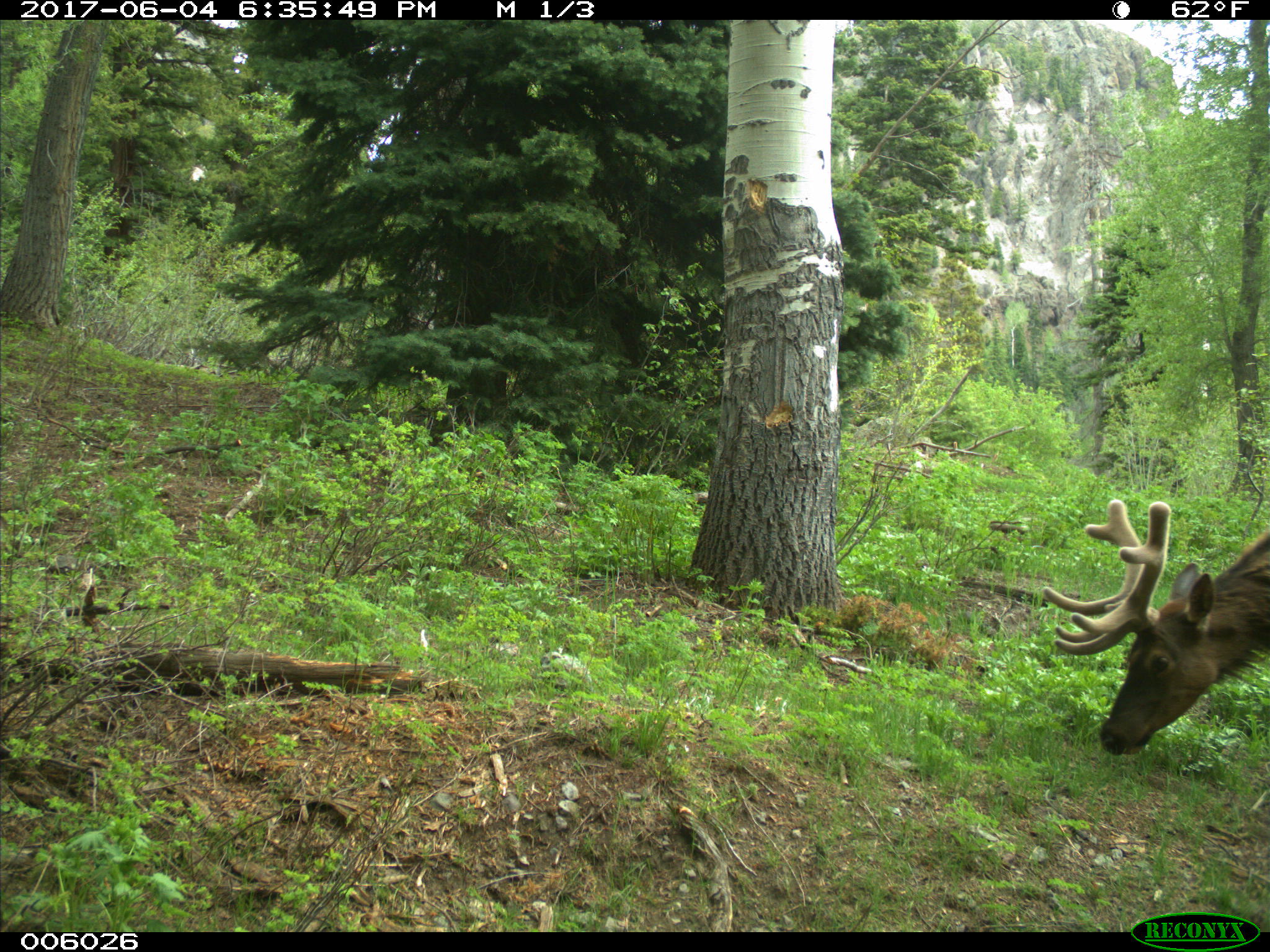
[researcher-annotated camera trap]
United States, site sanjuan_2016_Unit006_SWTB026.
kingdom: Animalia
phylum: Chordata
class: Mammalia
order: Artiodactyla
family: Cervidae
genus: Cervus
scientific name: Cervus elaphus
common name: red deer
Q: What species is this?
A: Cervus elaphus (red deer).